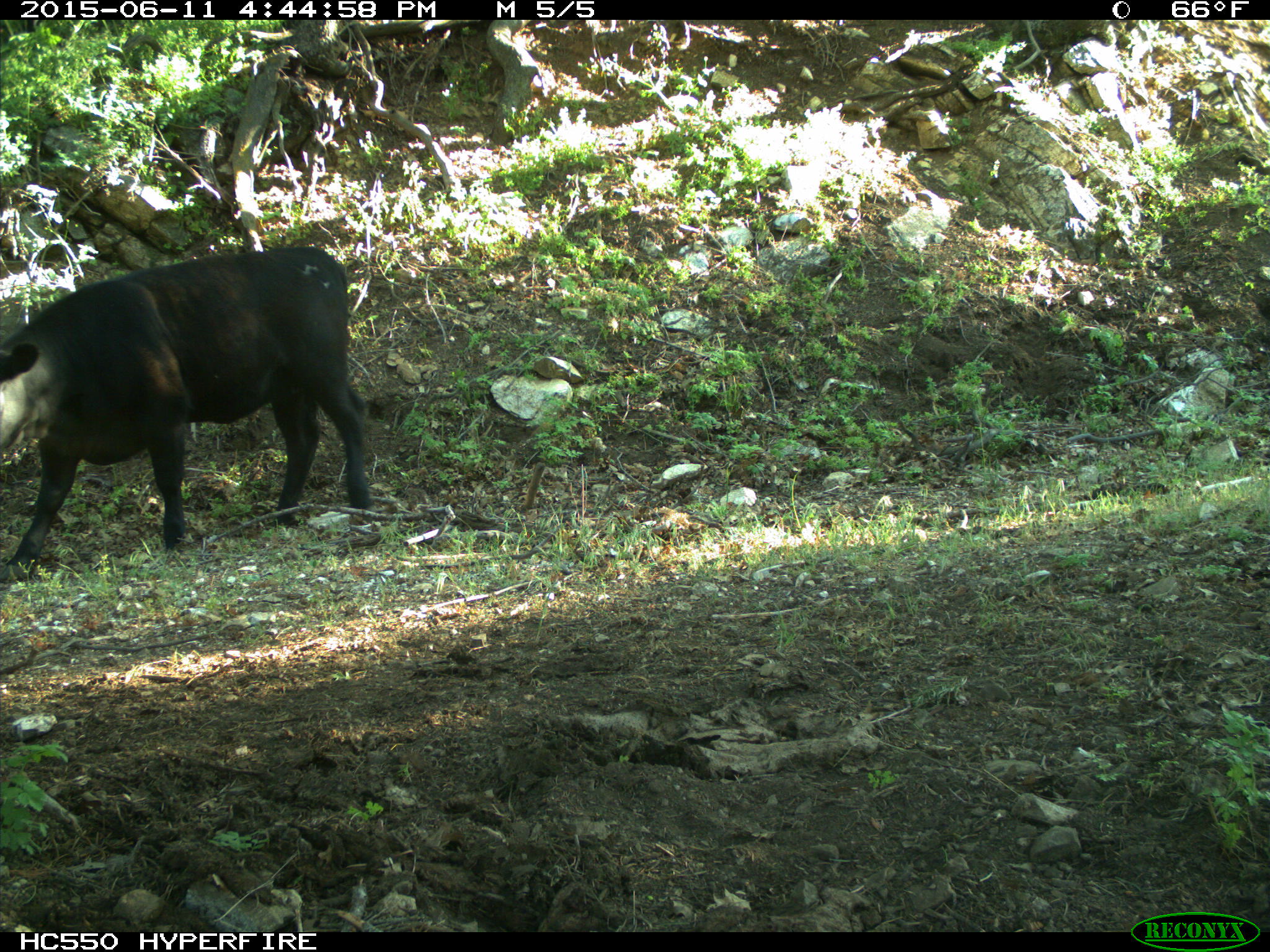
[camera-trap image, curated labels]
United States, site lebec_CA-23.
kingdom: Animalia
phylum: Chordata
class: Mammalia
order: Artiodactyla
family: Bovidae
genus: Bos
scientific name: Bos taurus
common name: domestic cow